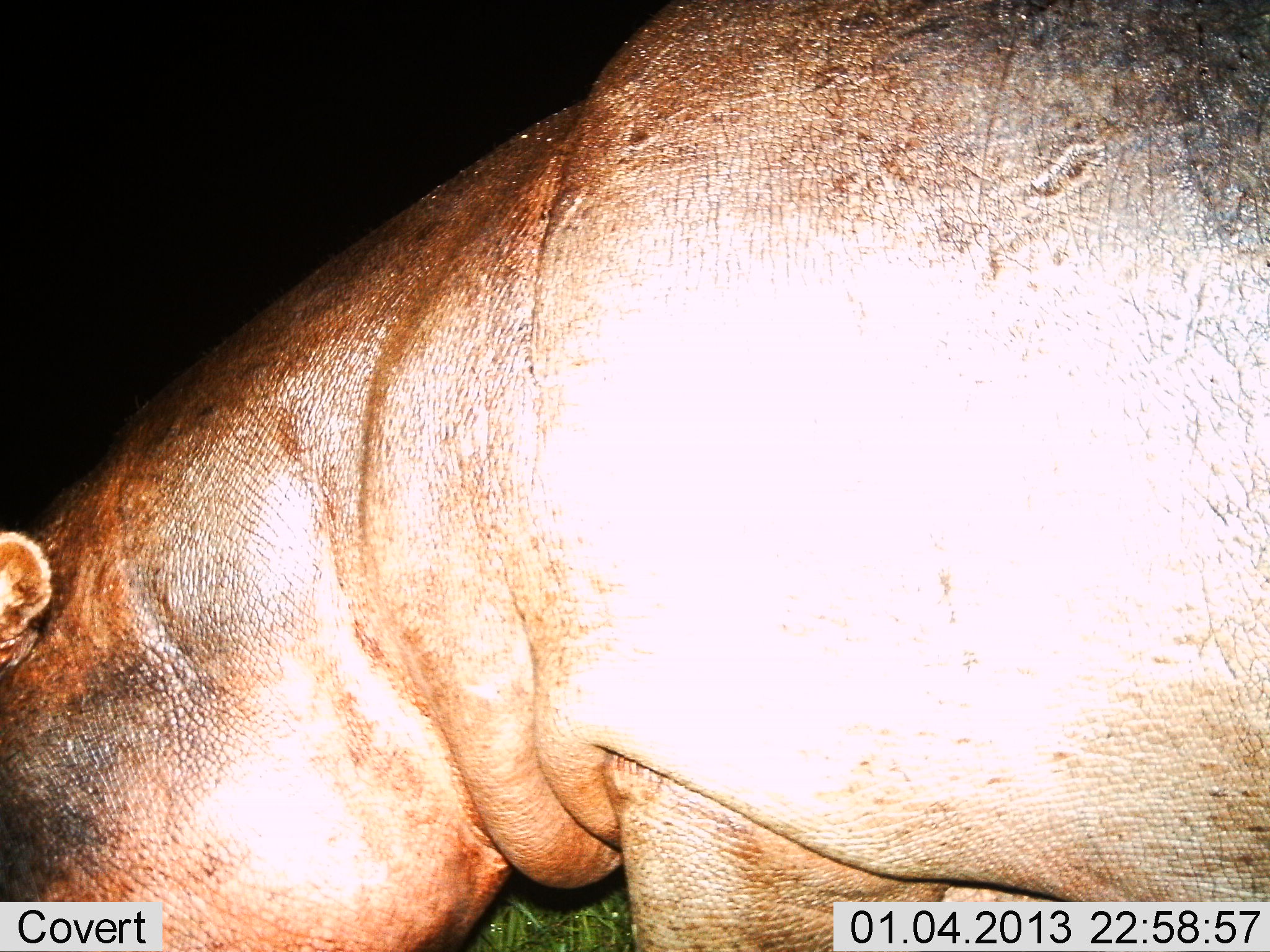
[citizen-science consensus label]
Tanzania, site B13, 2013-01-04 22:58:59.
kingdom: Animalia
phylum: Chordata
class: Mammalia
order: Artiodactyla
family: Hippopotamidae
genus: Hippopotamus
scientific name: Hippopotamus amphibius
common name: hippopotamus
Hippopotamus (Hippopotamus amphibius), count 1. Behavior (volunteer vote fractions): standing 62%, resting 0%, moving 8%, interacting 0%. Young present (vote fraction): 0%. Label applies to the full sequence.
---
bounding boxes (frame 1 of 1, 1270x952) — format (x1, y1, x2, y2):
animal: (1, 1, 1269, 952)